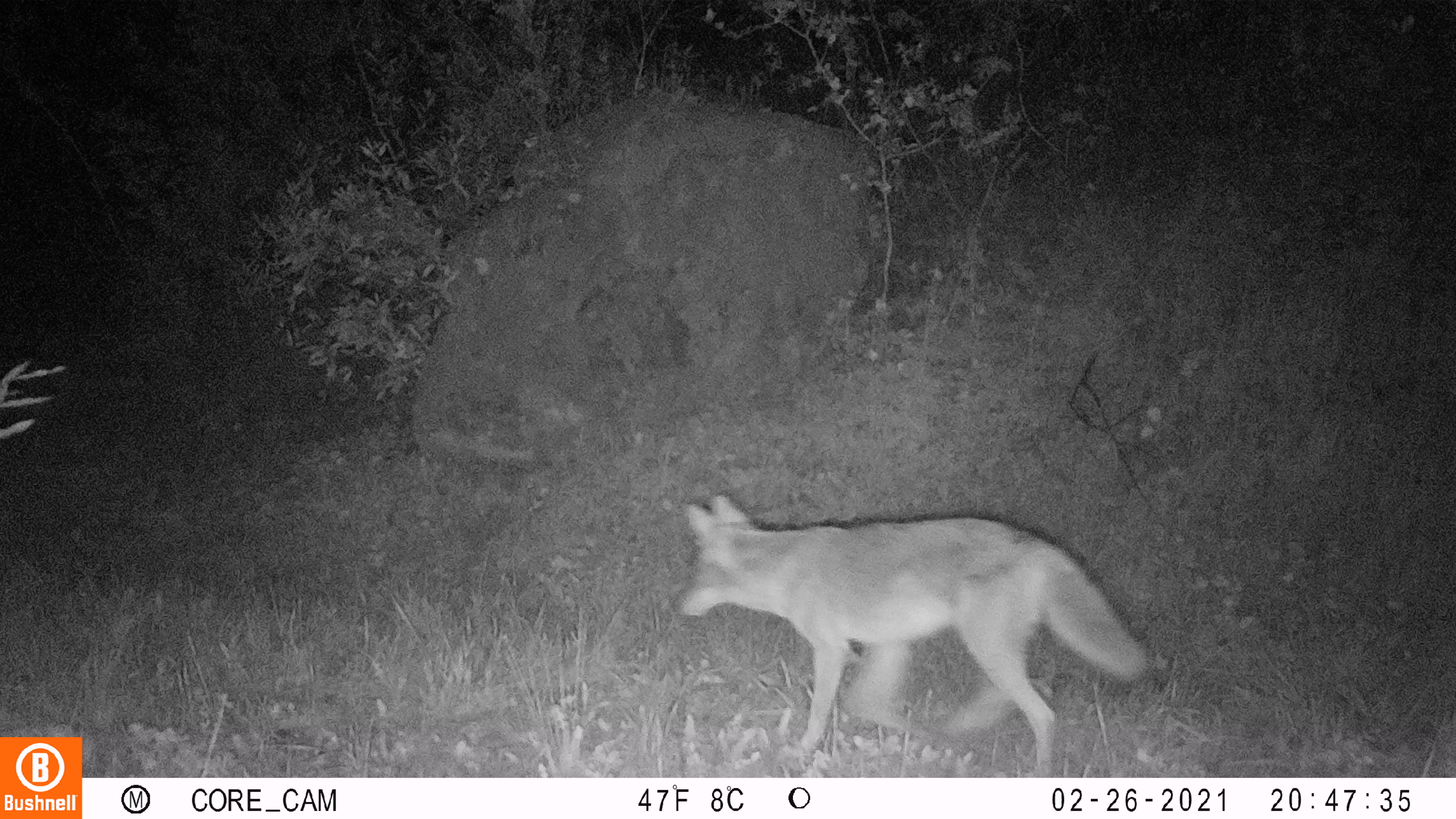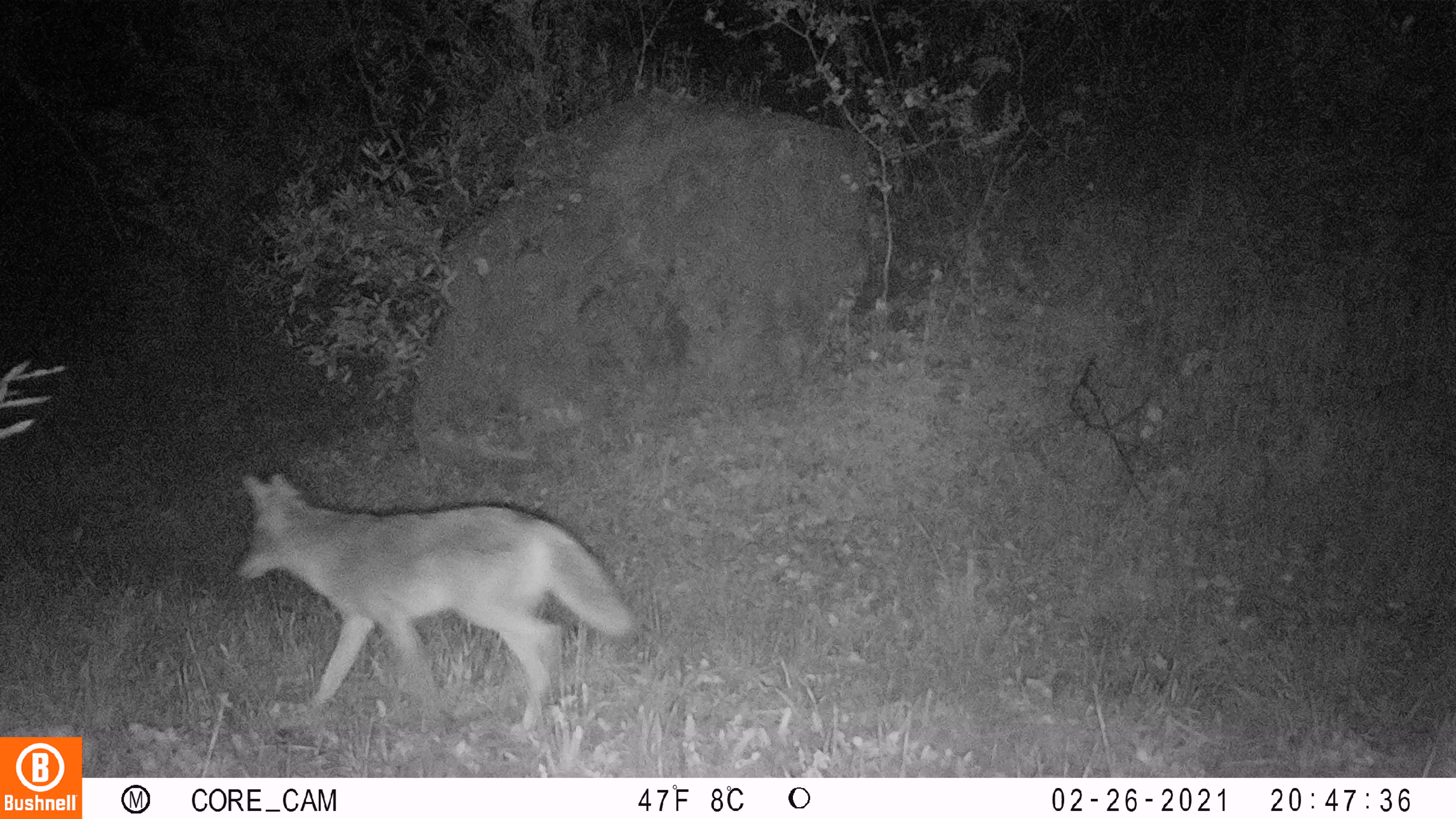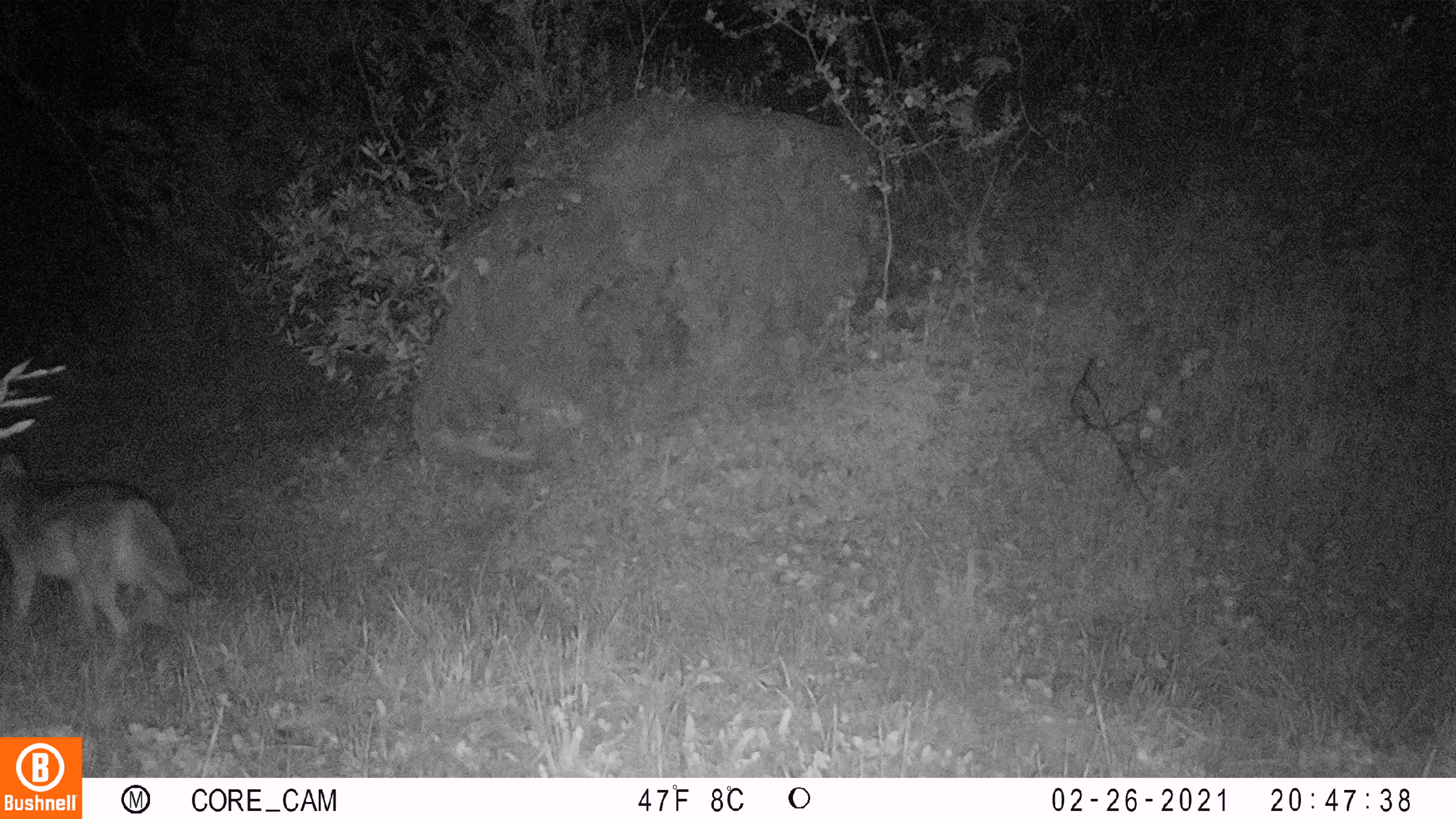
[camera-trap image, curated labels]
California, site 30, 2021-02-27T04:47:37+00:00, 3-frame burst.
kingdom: Animalia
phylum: Chordata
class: Mammalia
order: Carnivora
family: Canidae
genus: Canis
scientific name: Canis latrans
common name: coyote